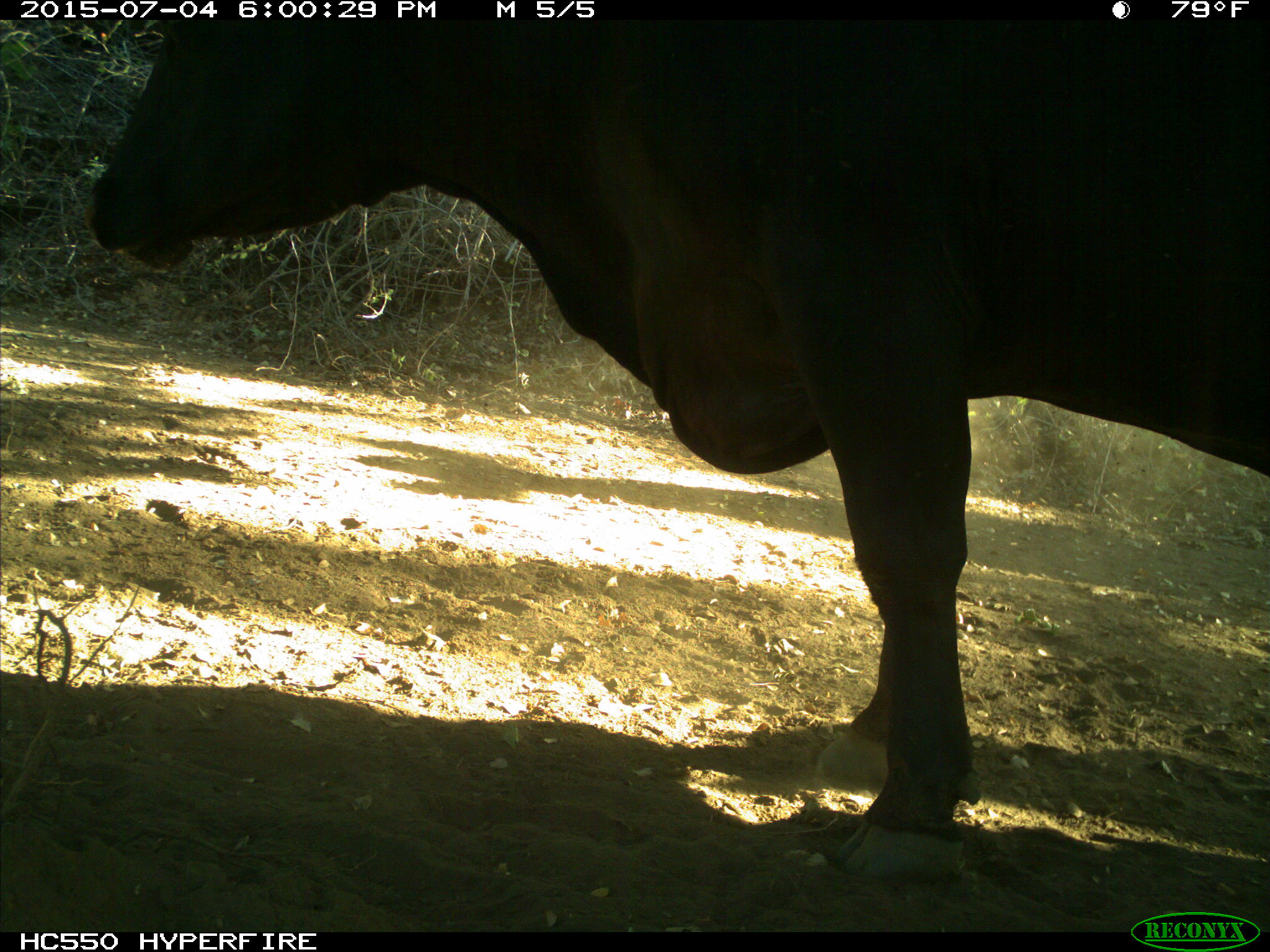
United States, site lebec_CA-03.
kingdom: Animalia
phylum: Chordata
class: Mammalia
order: Artiodactyla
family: Bovidae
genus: Bos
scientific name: Bos taurus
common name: domestic cow